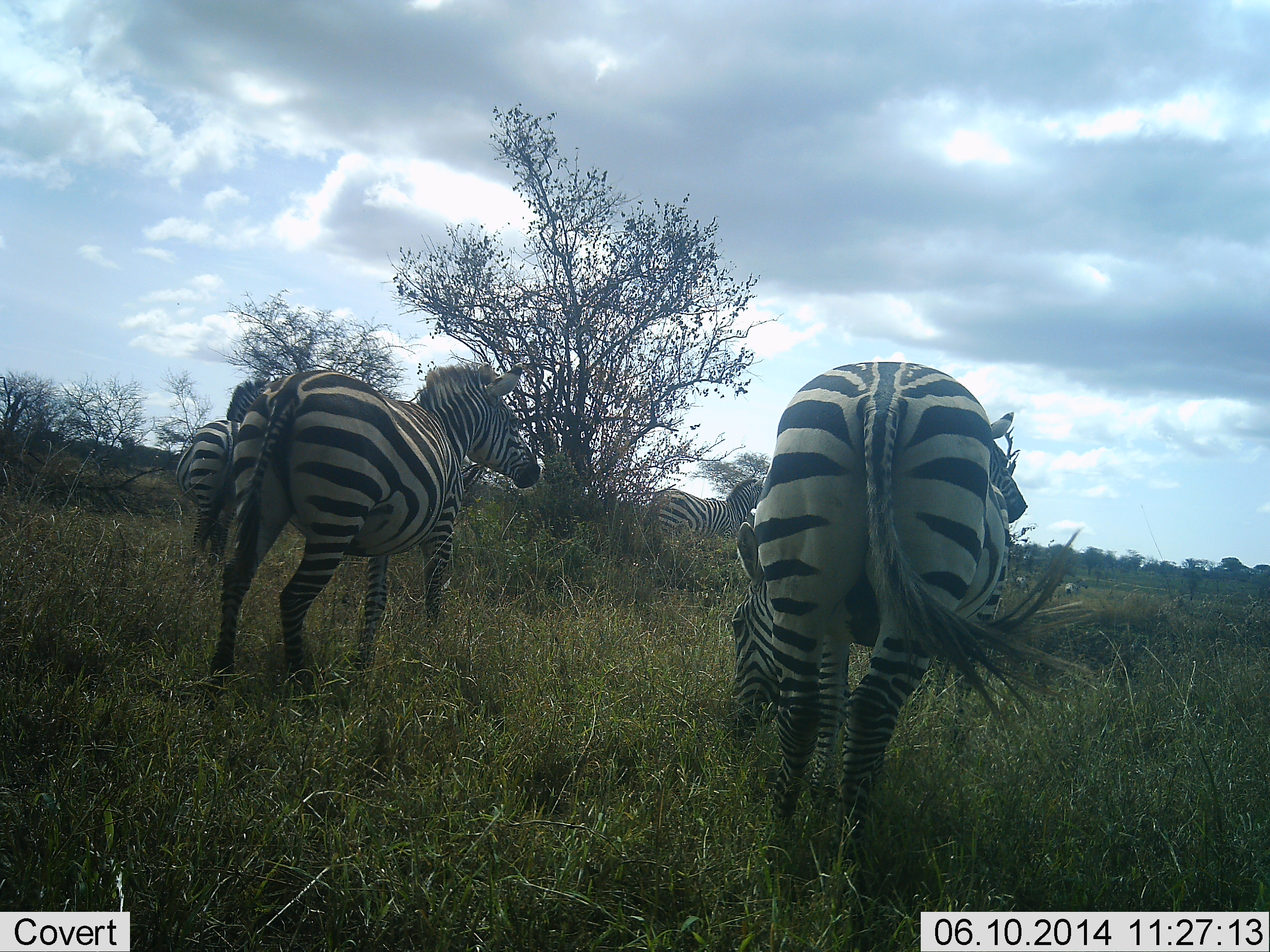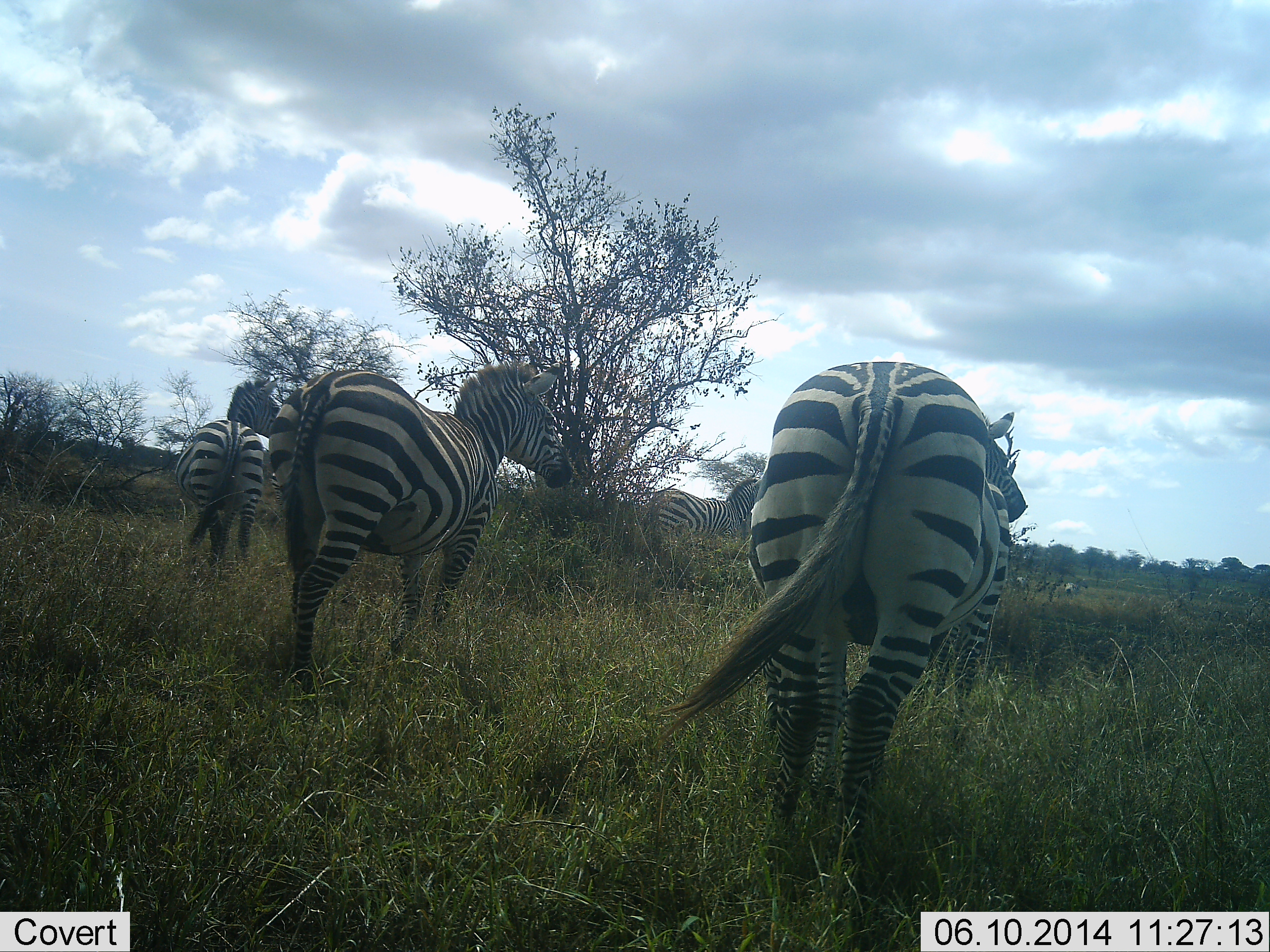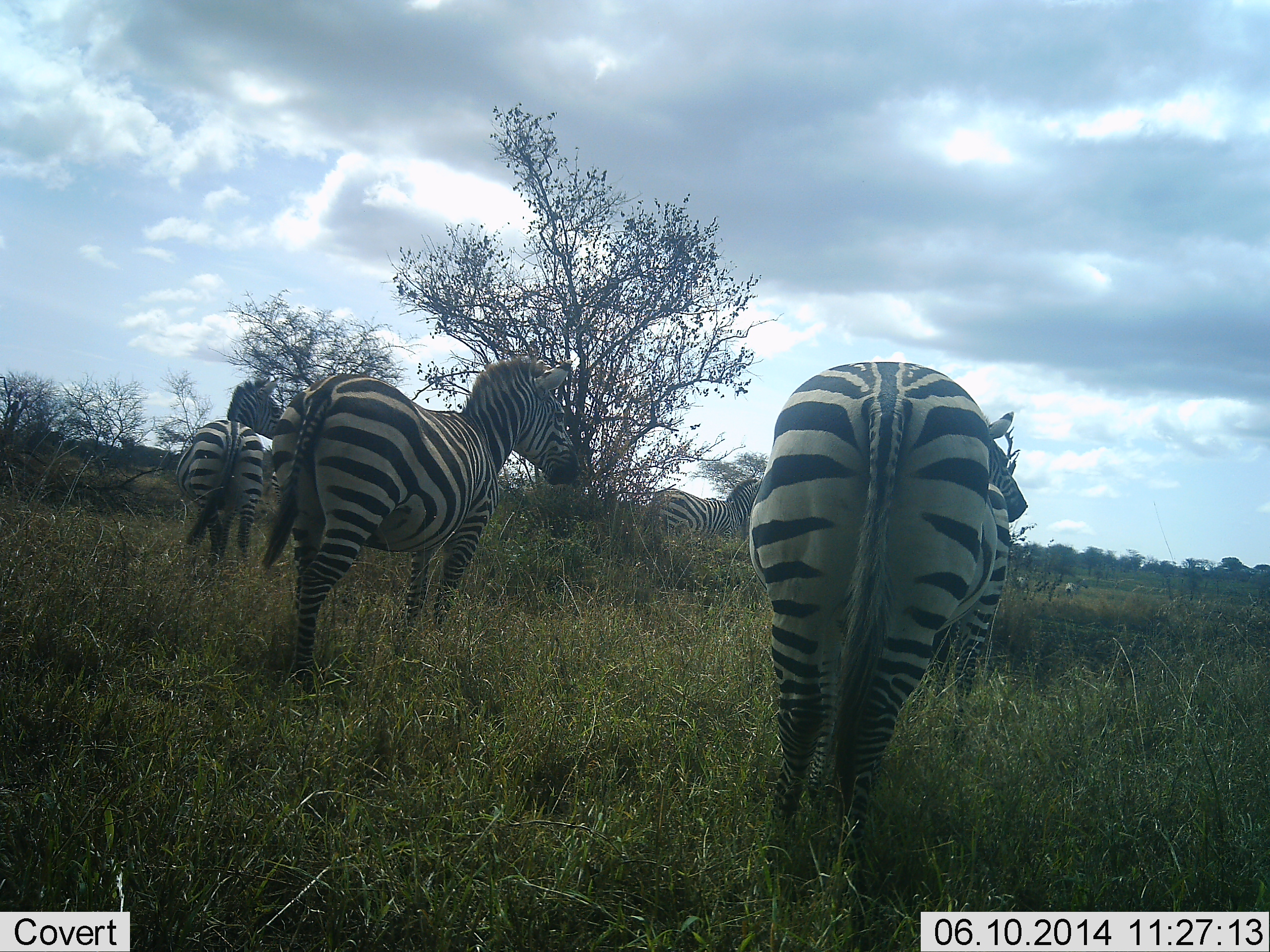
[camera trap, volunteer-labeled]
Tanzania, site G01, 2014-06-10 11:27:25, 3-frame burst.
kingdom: Animalia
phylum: Chordata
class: Mammalia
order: Perissodactyla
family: Equidae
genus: Equus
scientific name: Equus quagga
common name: plains zebra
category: zebra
Zebra (plains zebra) (Equus quagga), count 5. Behavior (volunteer vote fractions): standing 80%, resting 0%, moving 20%, interacting 0%. Young present (vote fraction): 0%. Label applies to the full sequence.